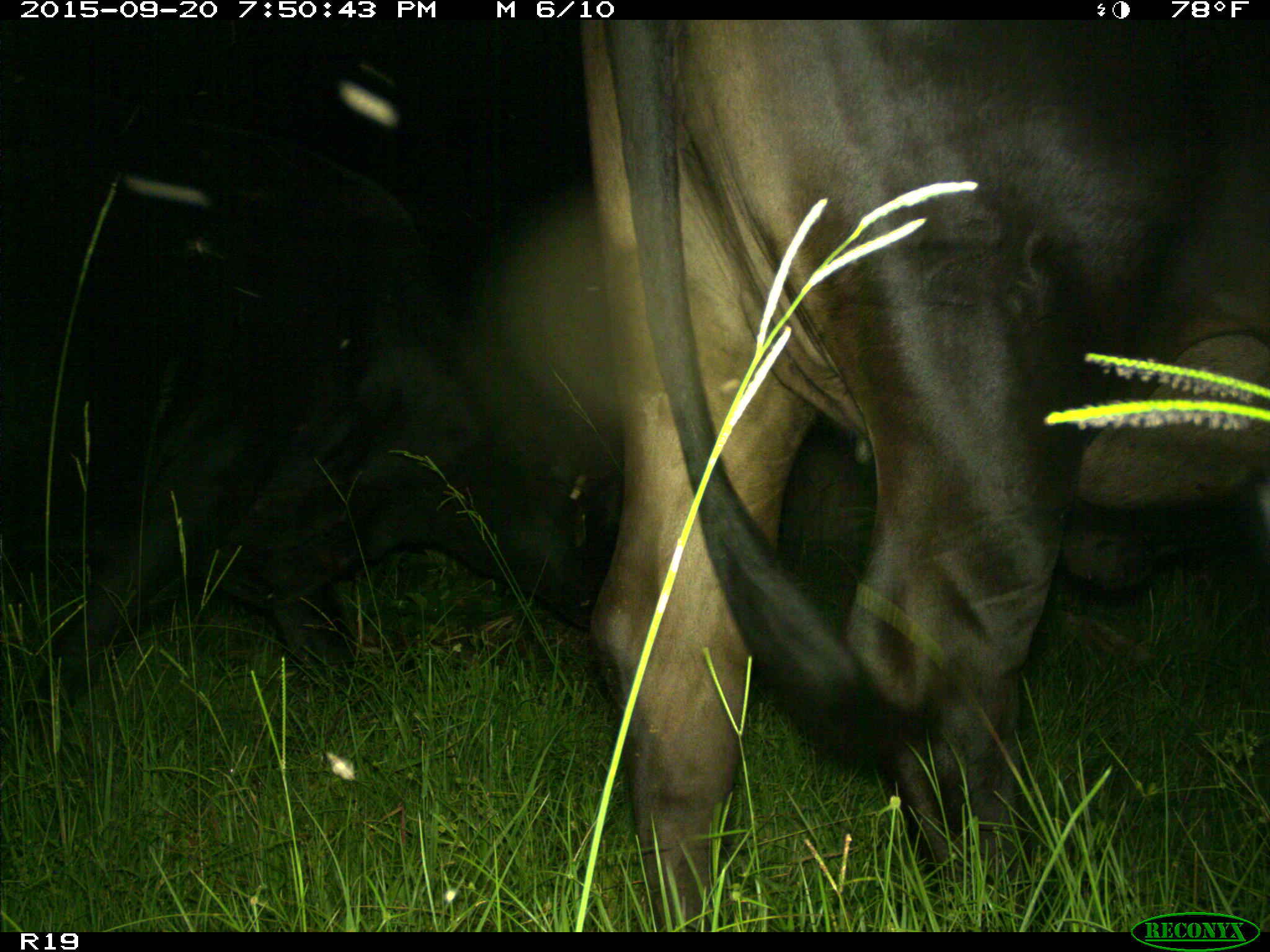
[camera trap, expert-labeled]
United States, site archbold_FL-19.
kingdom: Animalia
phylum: Chordata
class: Mammalia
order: Artiodactyla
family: Bovidae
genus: Bos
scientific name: Bos taurus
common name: domestic cow